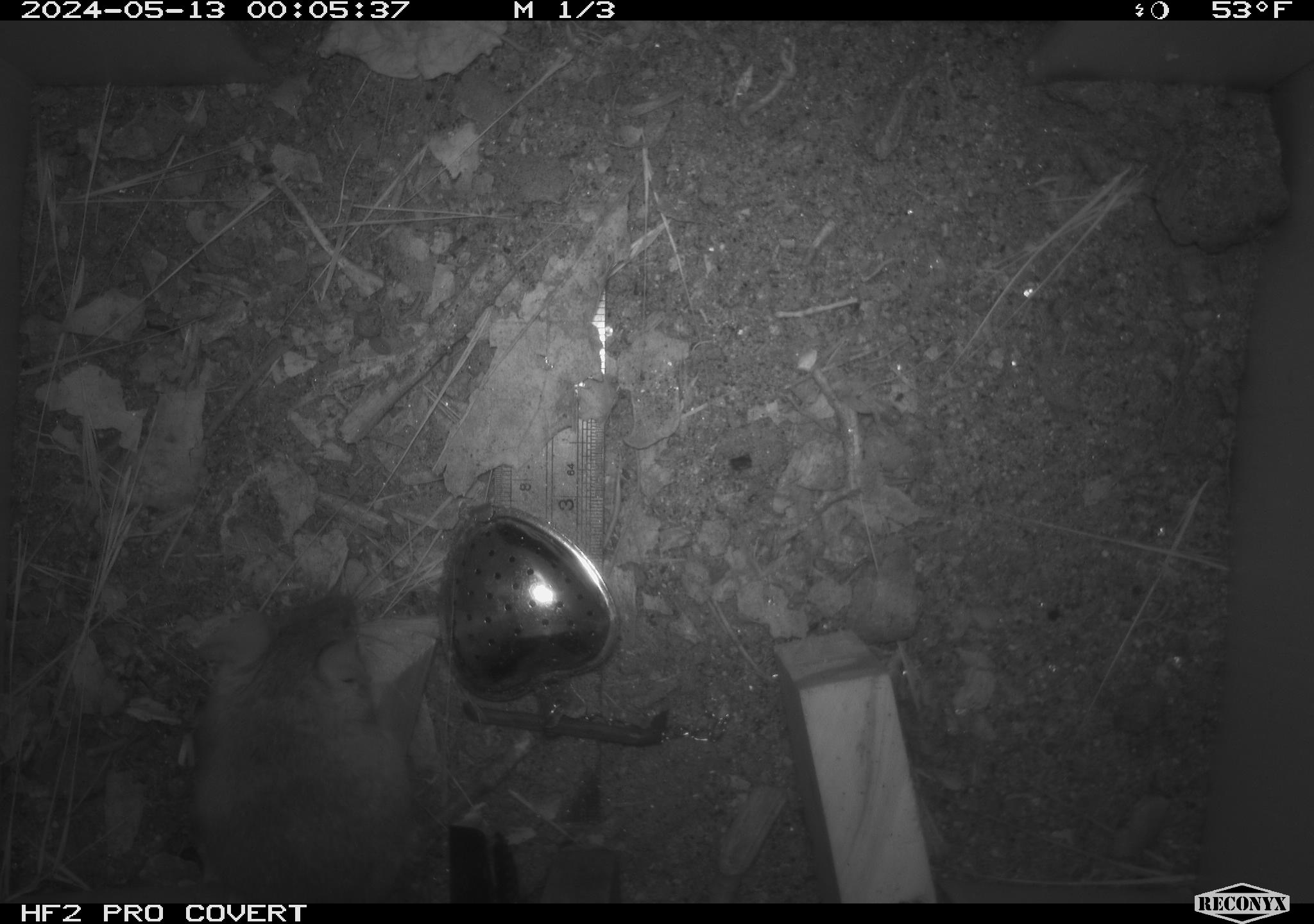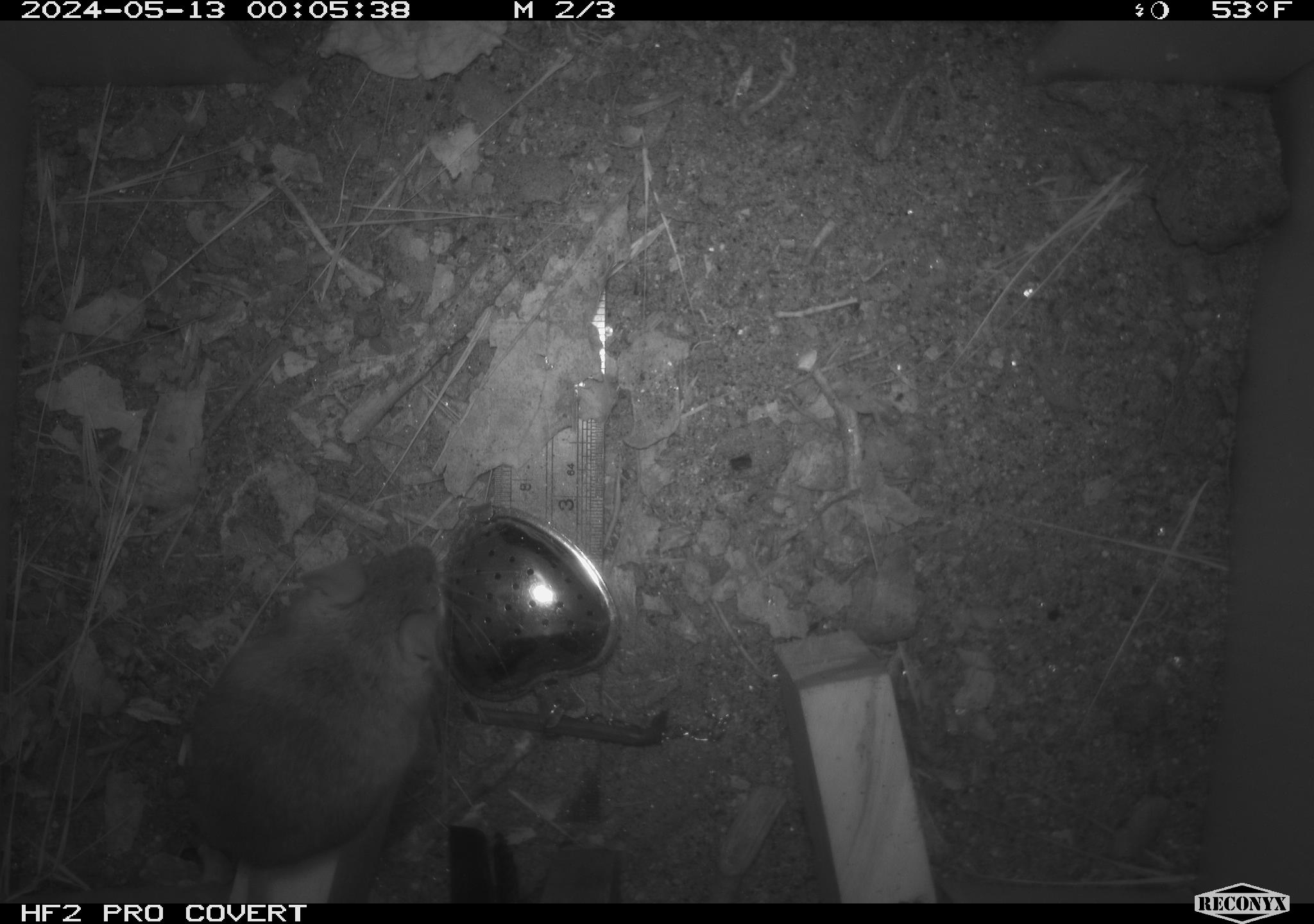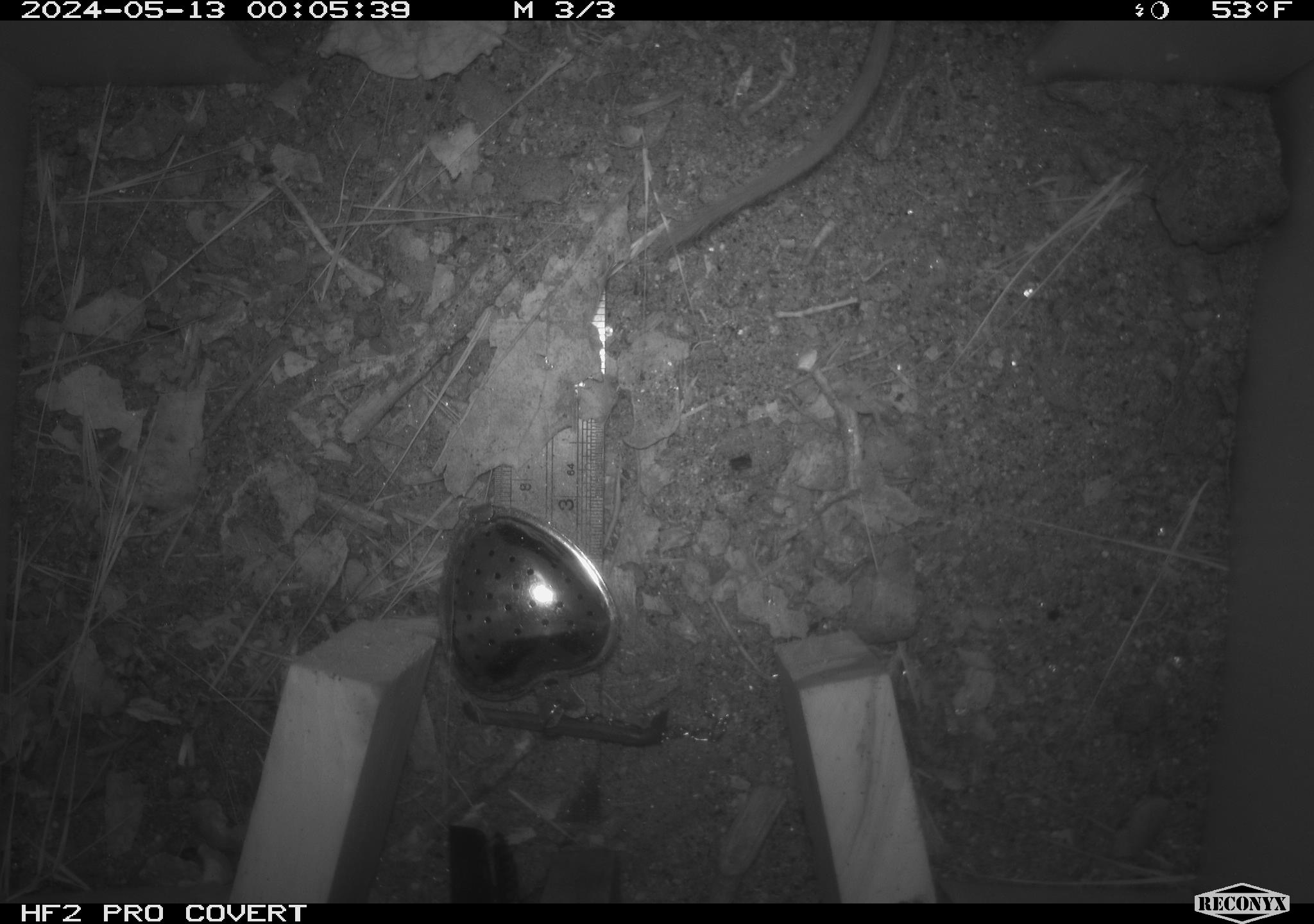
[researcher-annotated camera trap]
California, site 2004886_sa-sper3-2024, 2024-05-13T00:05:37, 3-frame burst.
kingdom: Animalia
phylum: Chordata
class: Mammalia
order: Rodentia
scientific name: Rodentia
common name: mouse species